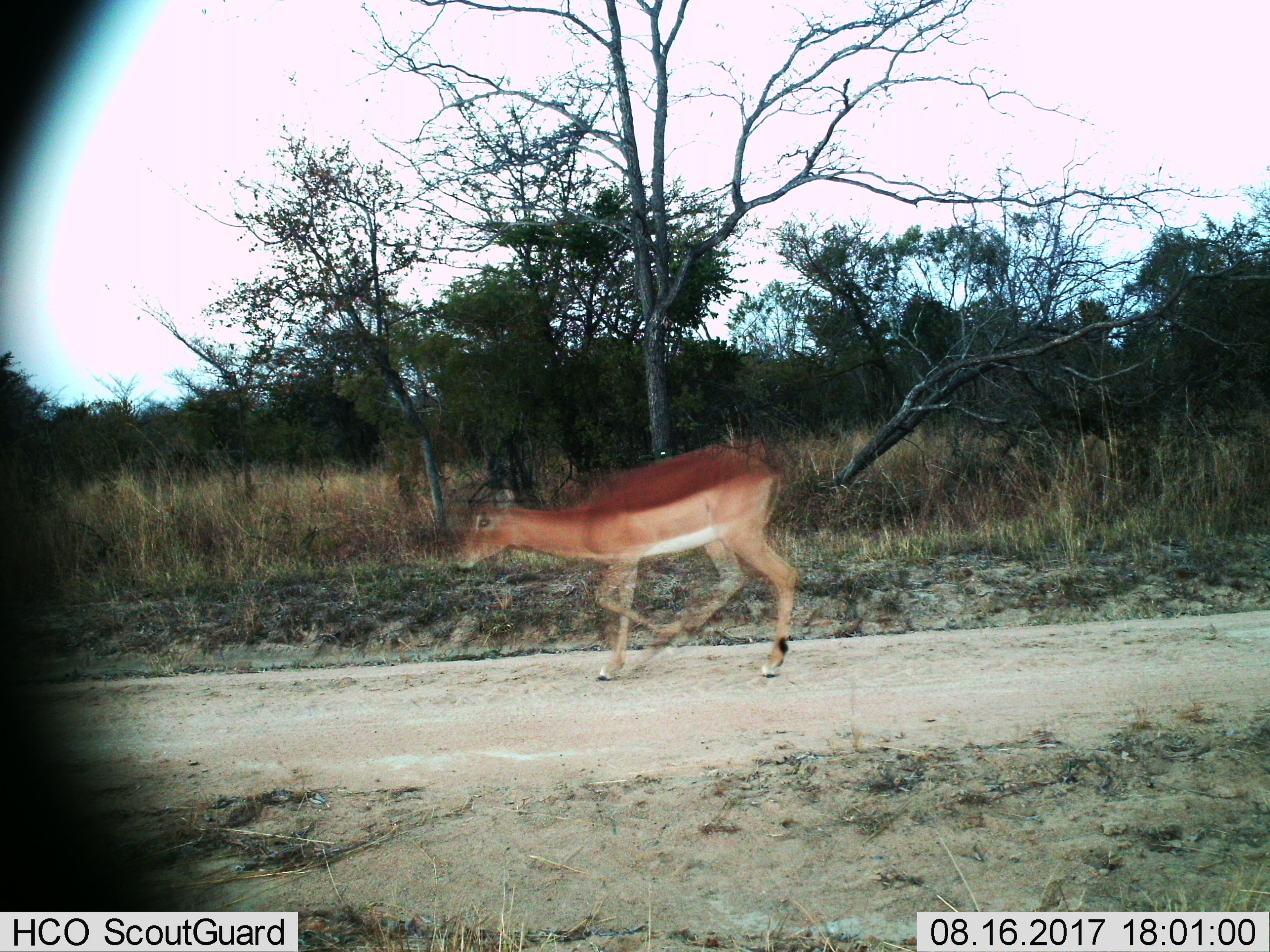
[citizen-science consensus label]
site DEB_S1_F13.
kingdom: Animalia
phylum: Chordata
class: Mammalia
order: Artiodactyla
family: Bovidae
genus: Aepyceros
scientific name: Aepyceros melampus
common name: impala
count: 1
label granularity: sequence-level